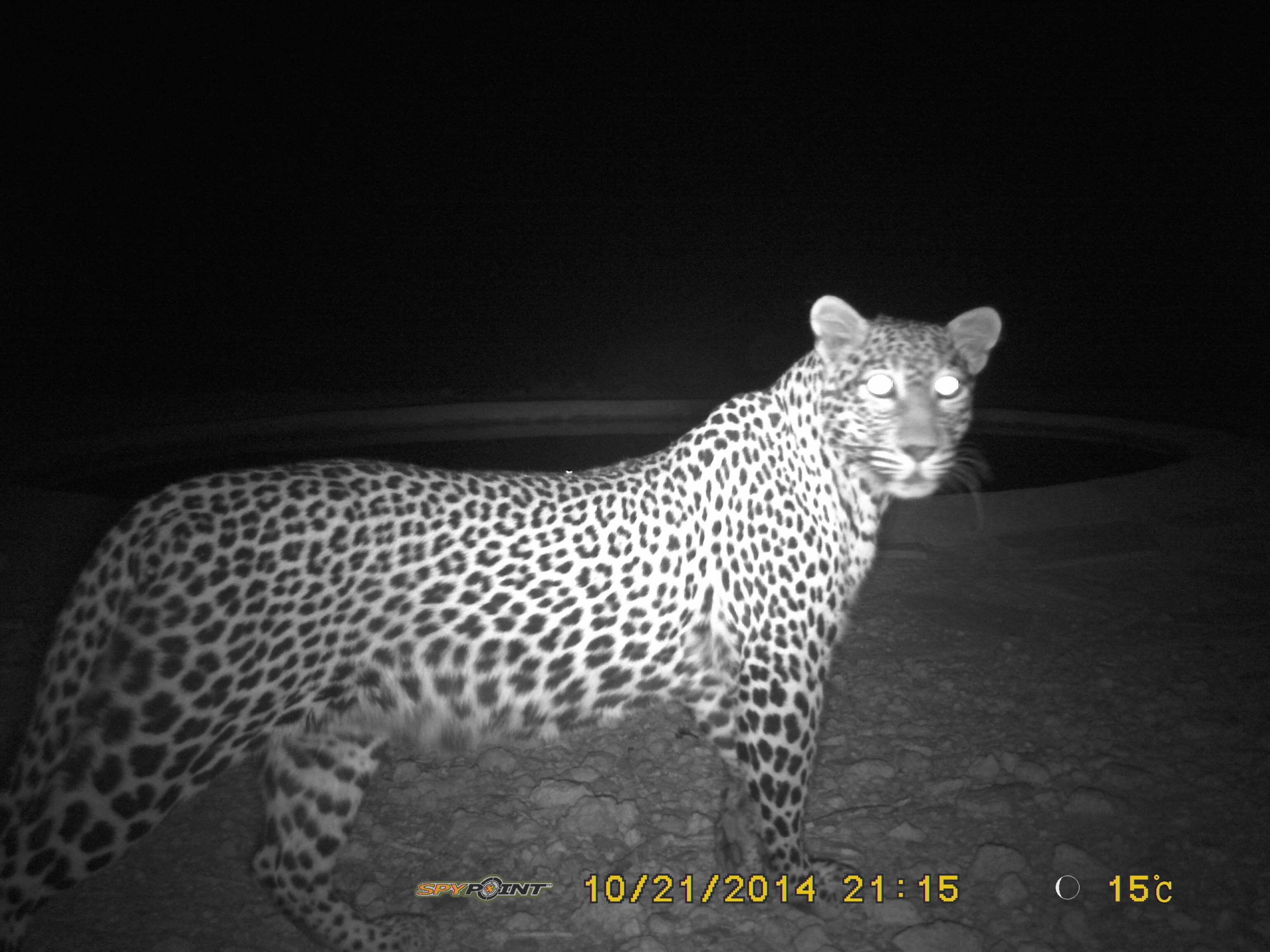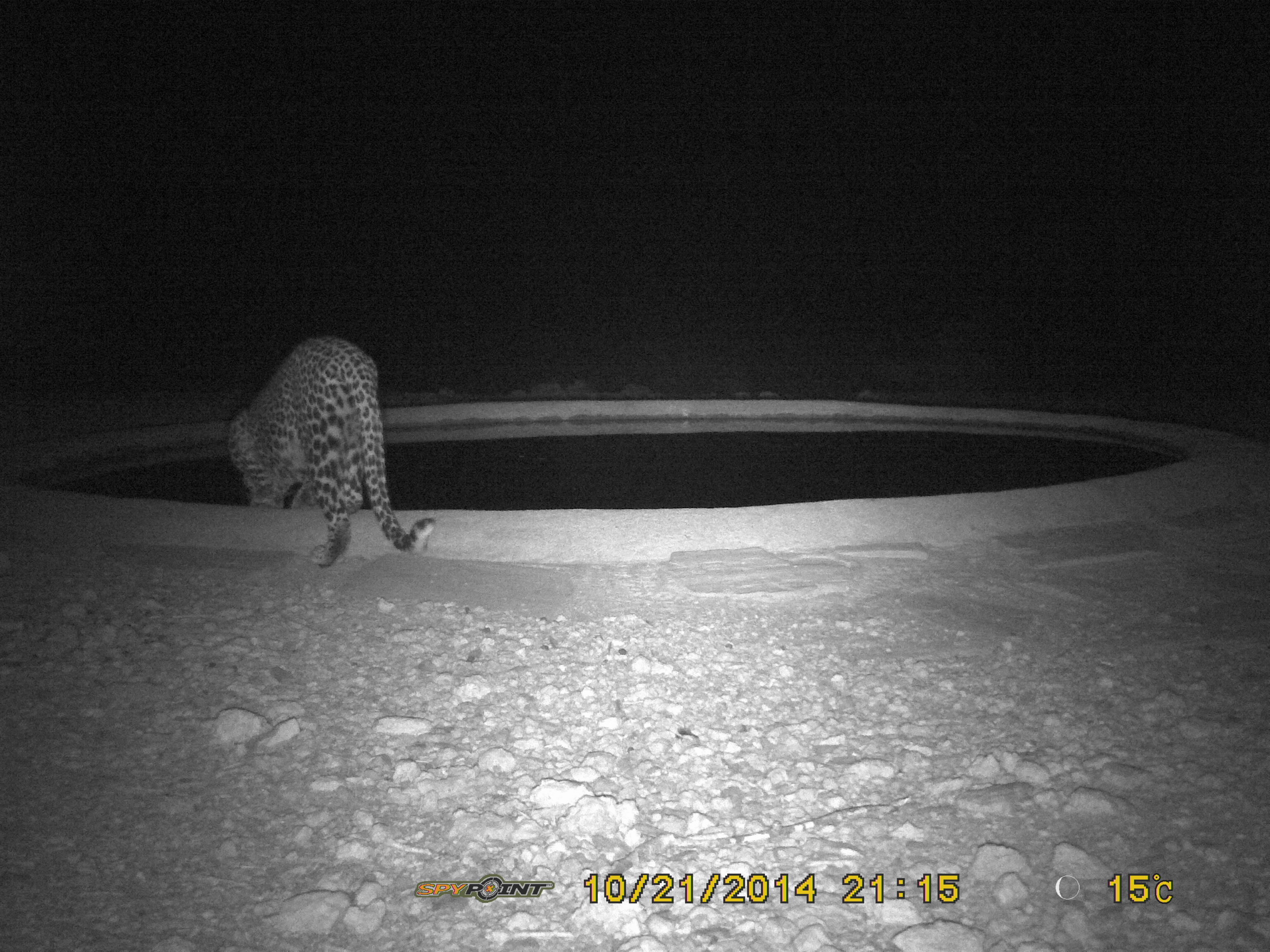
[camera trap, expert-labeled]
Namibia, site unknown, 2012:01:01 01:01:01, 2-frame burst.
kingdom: Animalia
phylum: Chordata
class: Mammalia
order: Carnivora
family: Felidae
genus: Panthera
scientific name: Panthera pardus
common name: leopard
Panthera pardus (leopard).